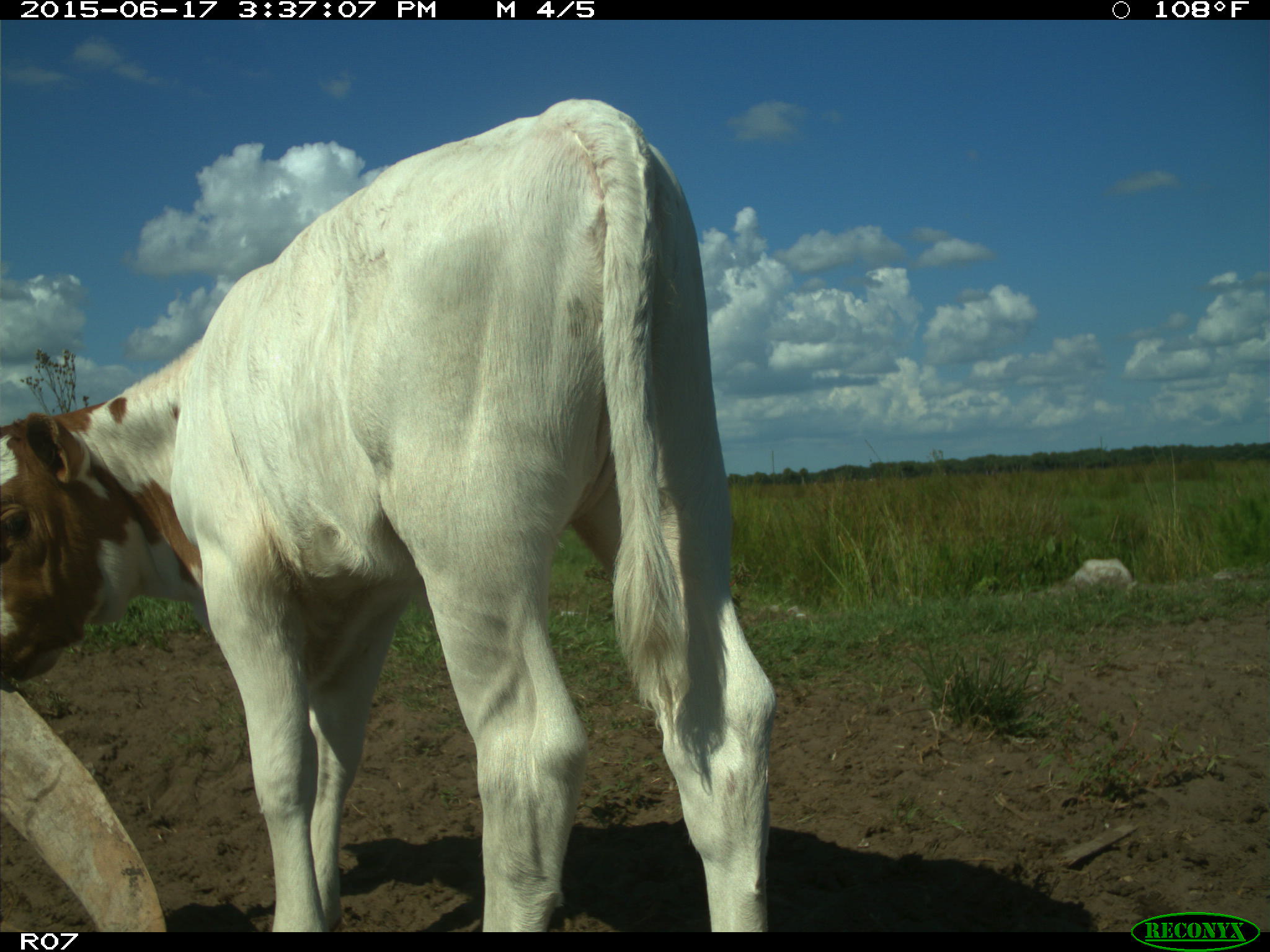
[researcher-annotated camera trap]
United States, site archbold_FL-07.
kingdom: Animalia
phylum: Chordata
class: Mammalia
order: Artiodactyla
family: Bovidae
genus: Bos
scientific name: Bos taurus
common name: domestic cow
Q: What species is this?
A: Bos taurus (domestic cow).